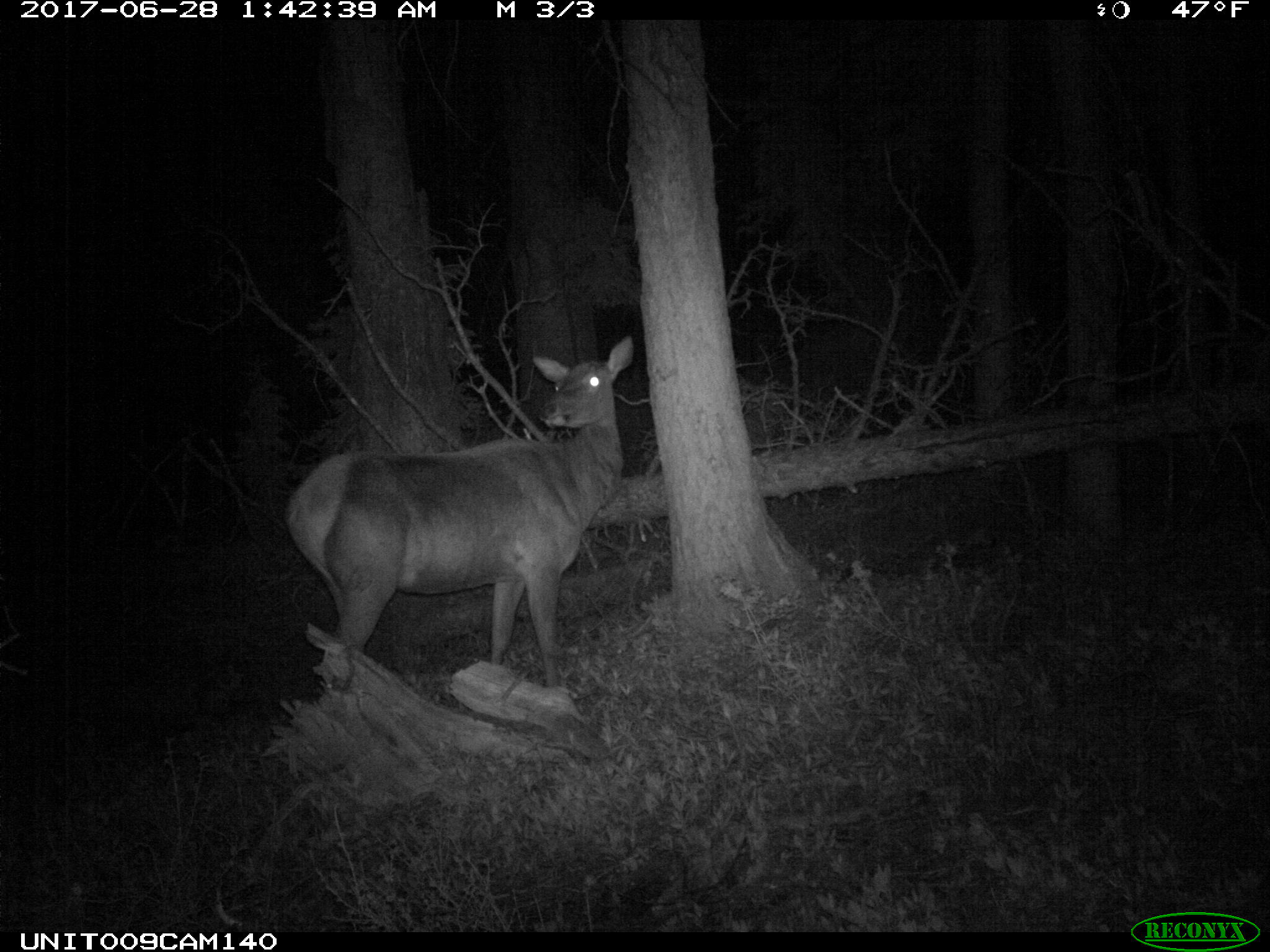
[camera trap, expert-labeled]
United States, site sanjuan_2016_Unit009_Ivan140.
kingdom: Animalia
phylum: Chordata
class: Mammalia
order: Artiodactyla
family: Cervidae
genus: Cervus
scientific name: Cervus elaphus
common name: red deer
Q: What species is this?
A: Cervus elaphus (red deer).